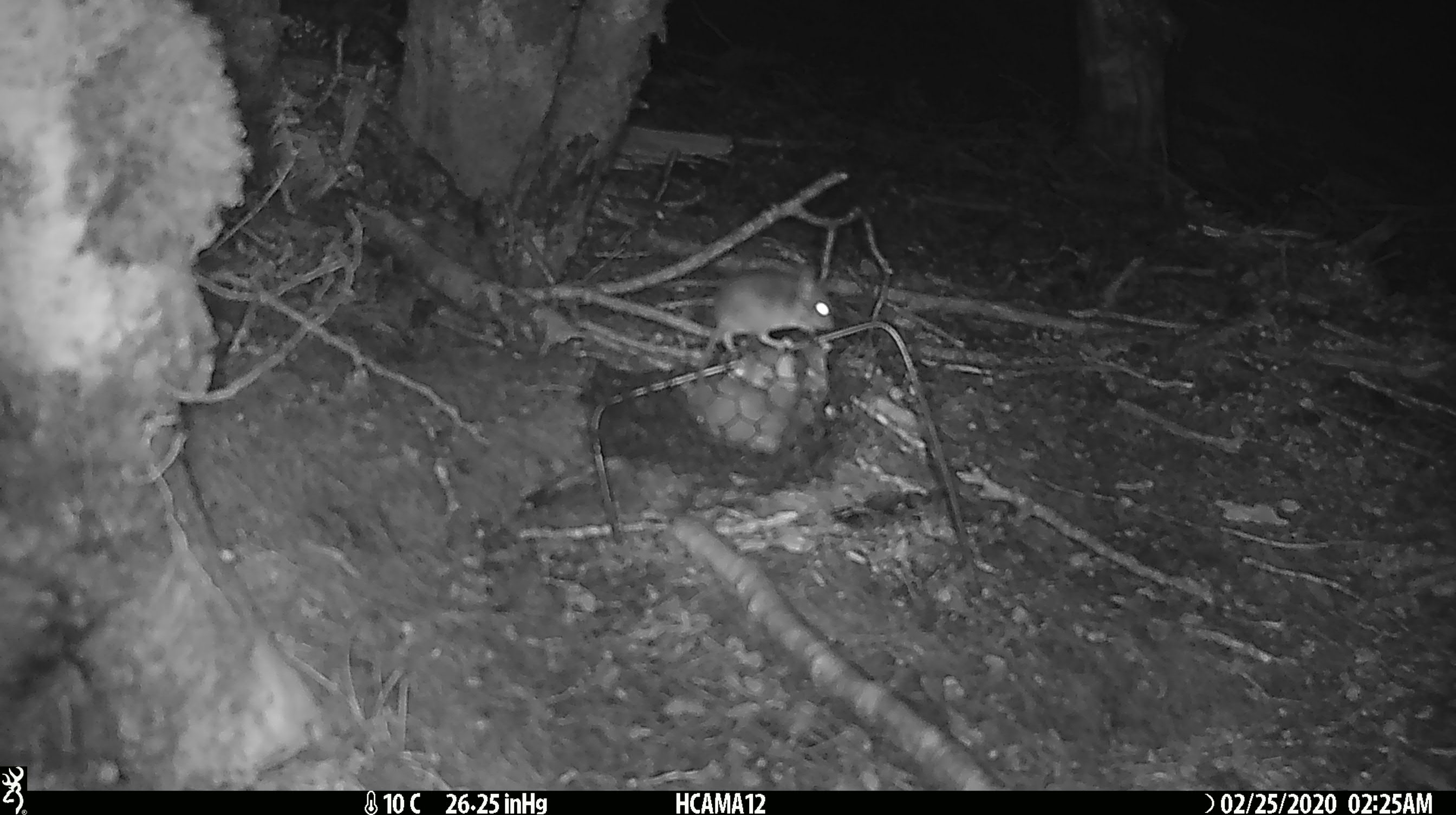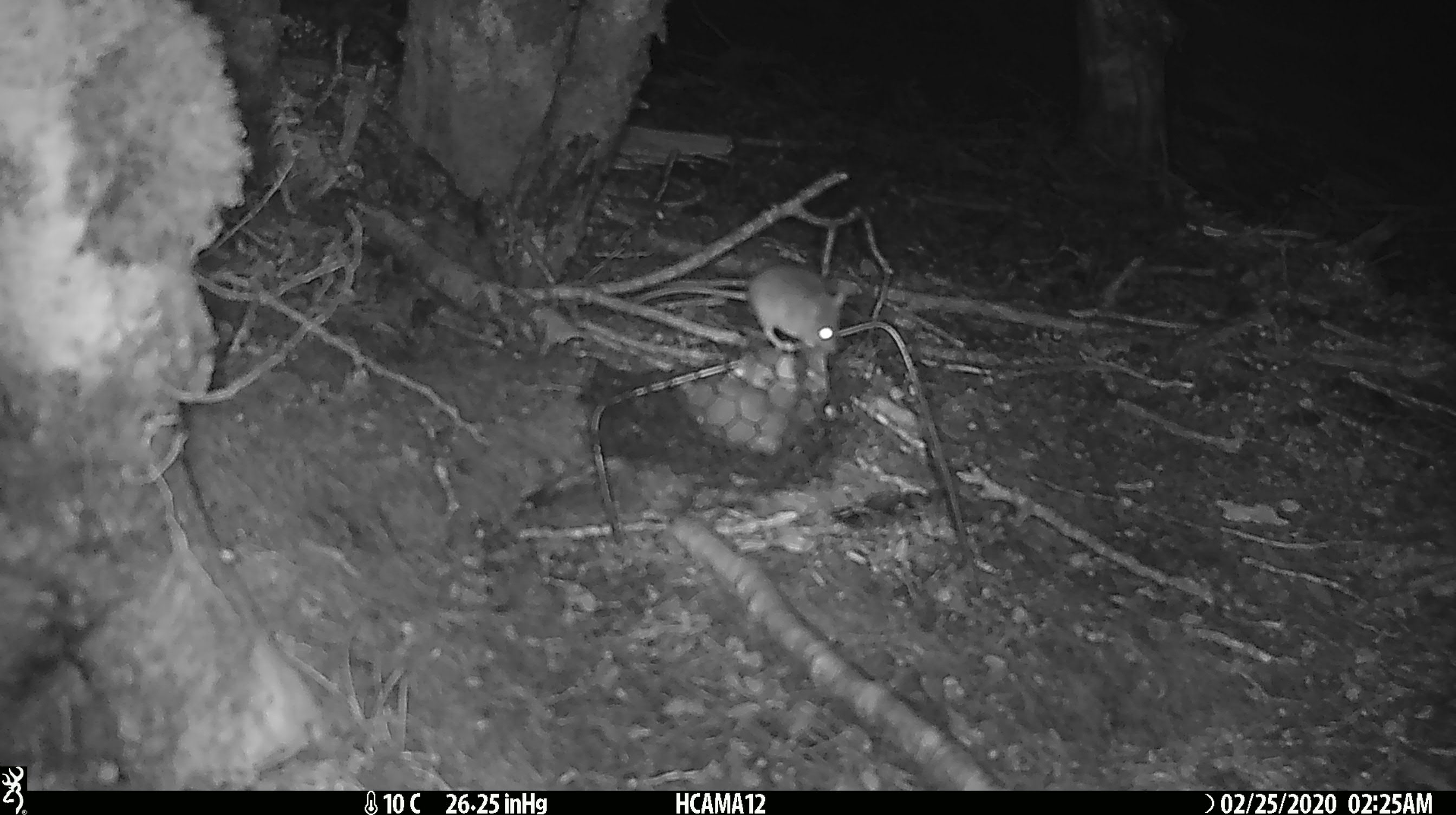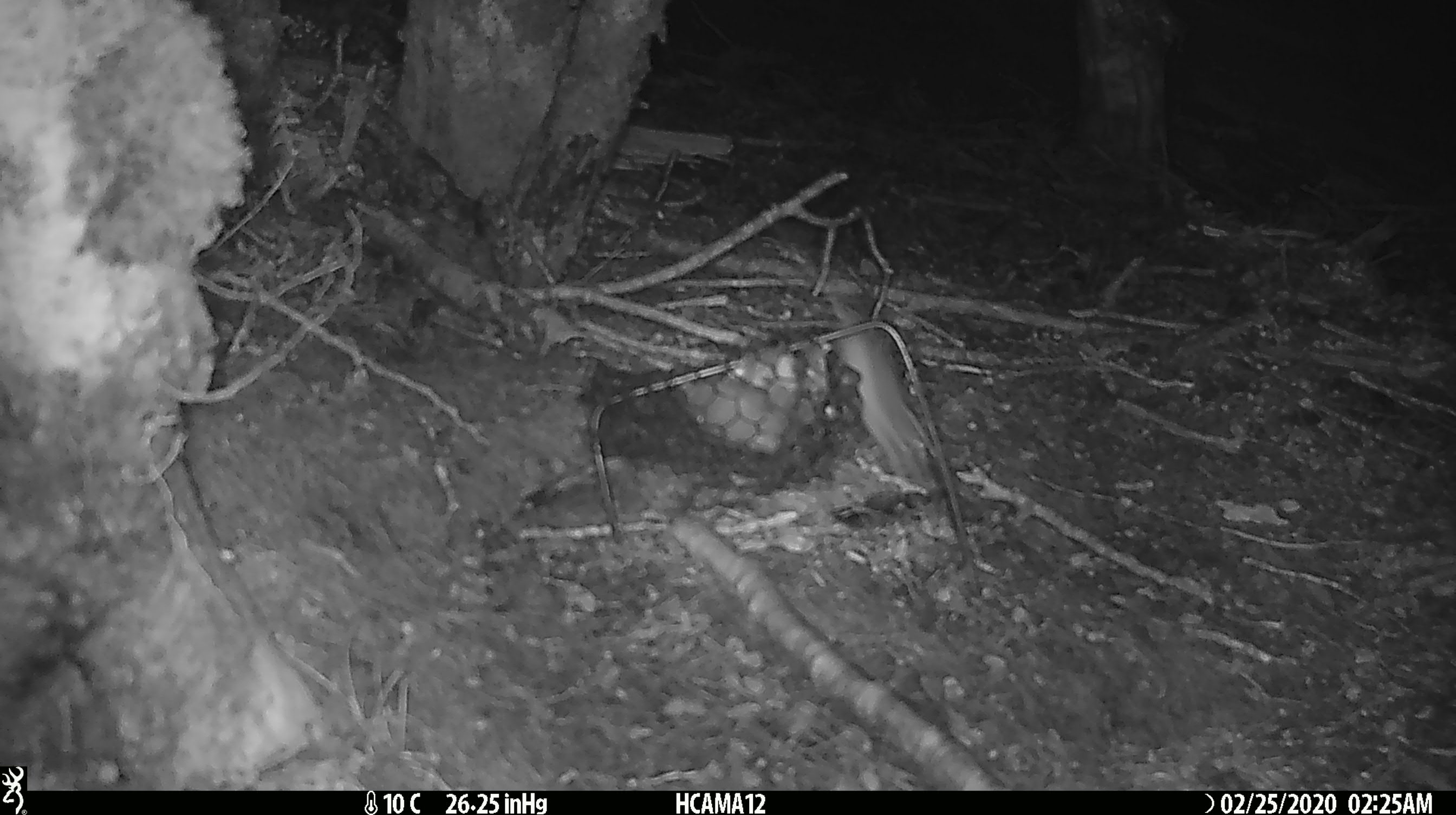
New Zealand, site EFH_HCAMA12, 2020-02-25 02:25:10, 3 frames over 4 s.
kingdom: Animalia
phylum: Chordata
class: Mammalia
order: Rodentia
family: Muridae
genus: Mus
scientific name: Mus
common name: mouse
Mouse (Mus).